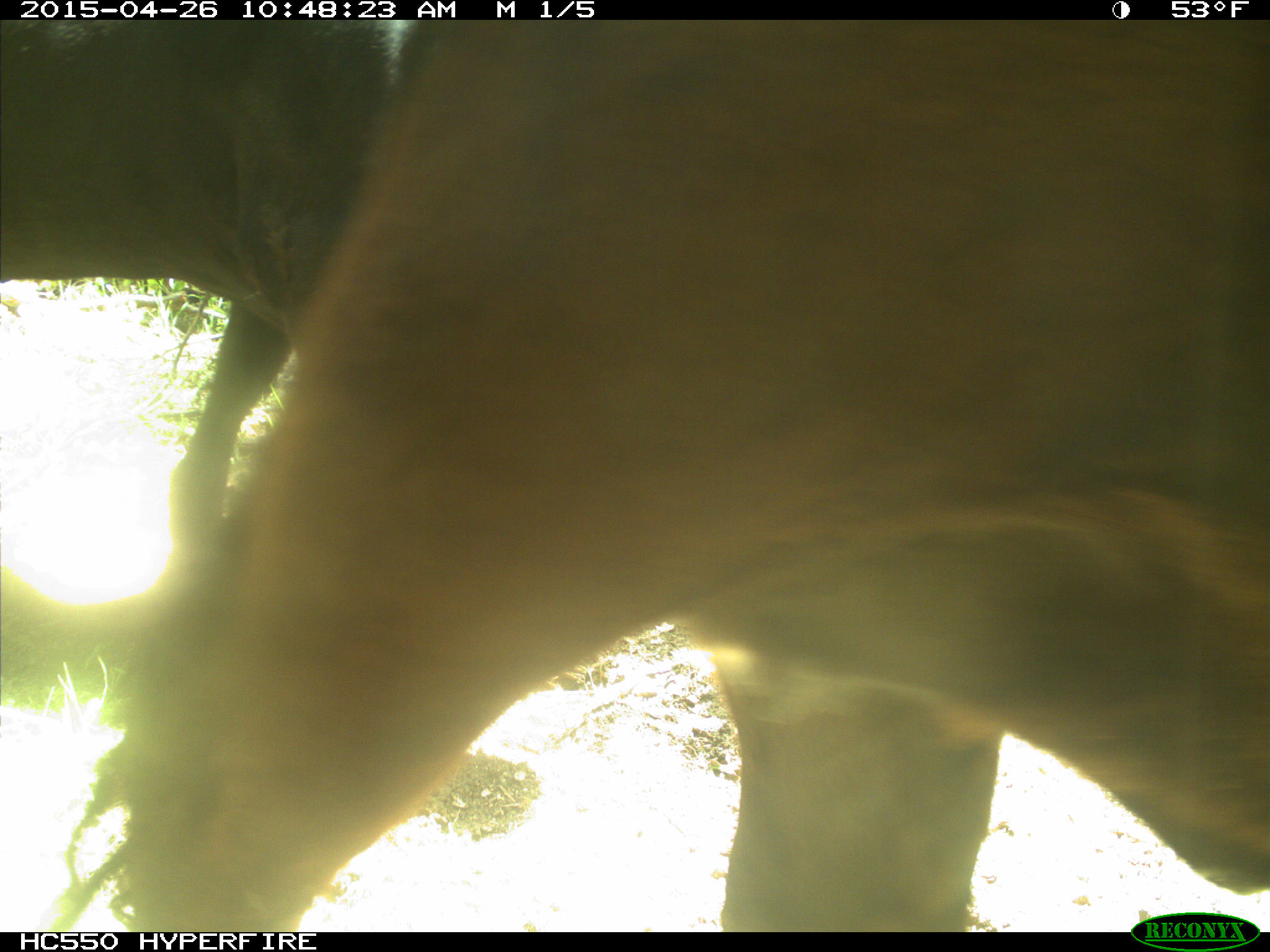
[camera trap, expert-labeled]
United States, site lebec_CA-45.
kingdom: Animalia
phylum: Chordata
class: Mammalia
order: Artiodactyla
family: Bovidae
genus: Bos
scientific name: Bos taurus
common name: domestic cow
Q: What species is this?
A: Bos taurus (domestic cow).